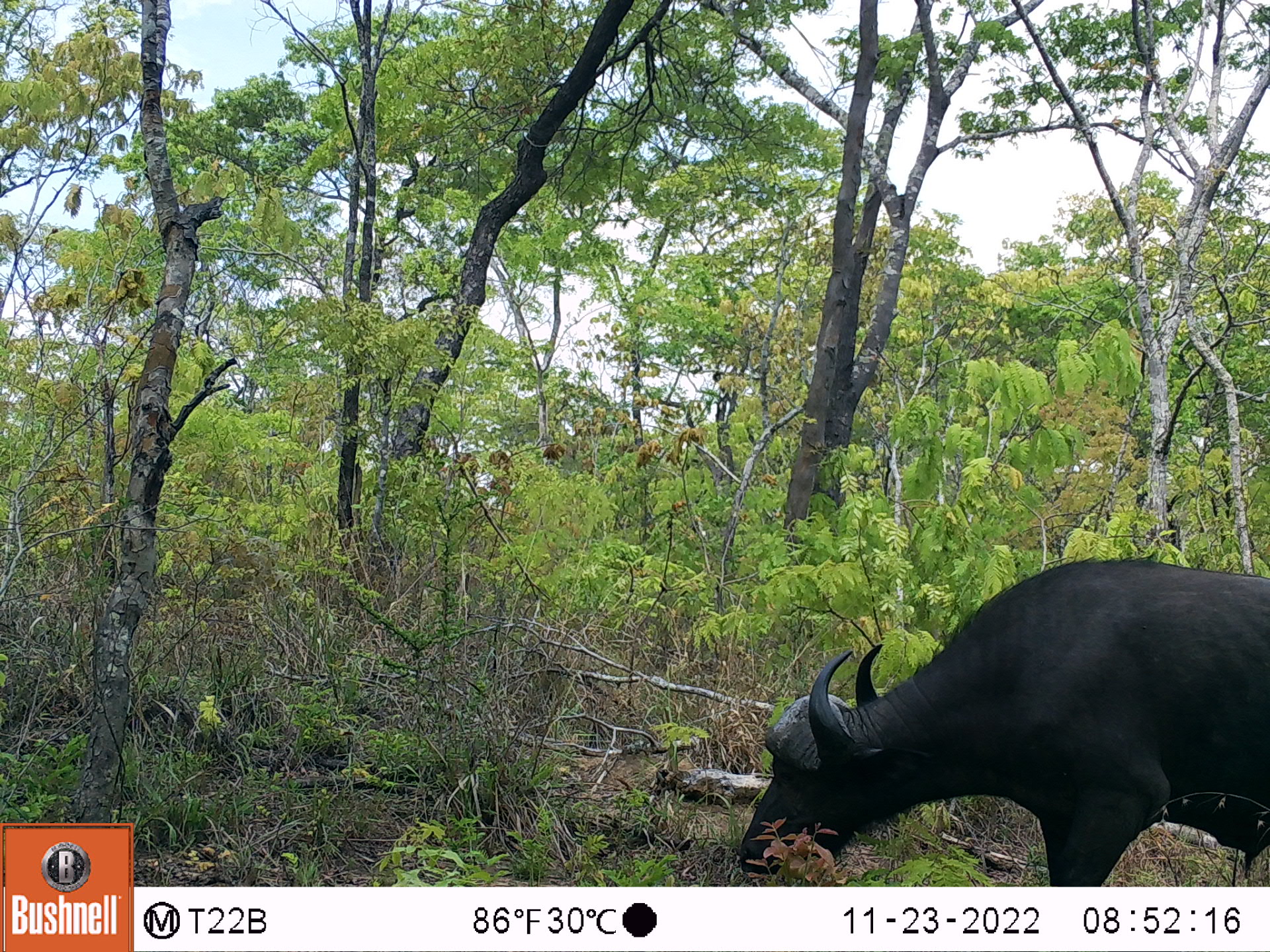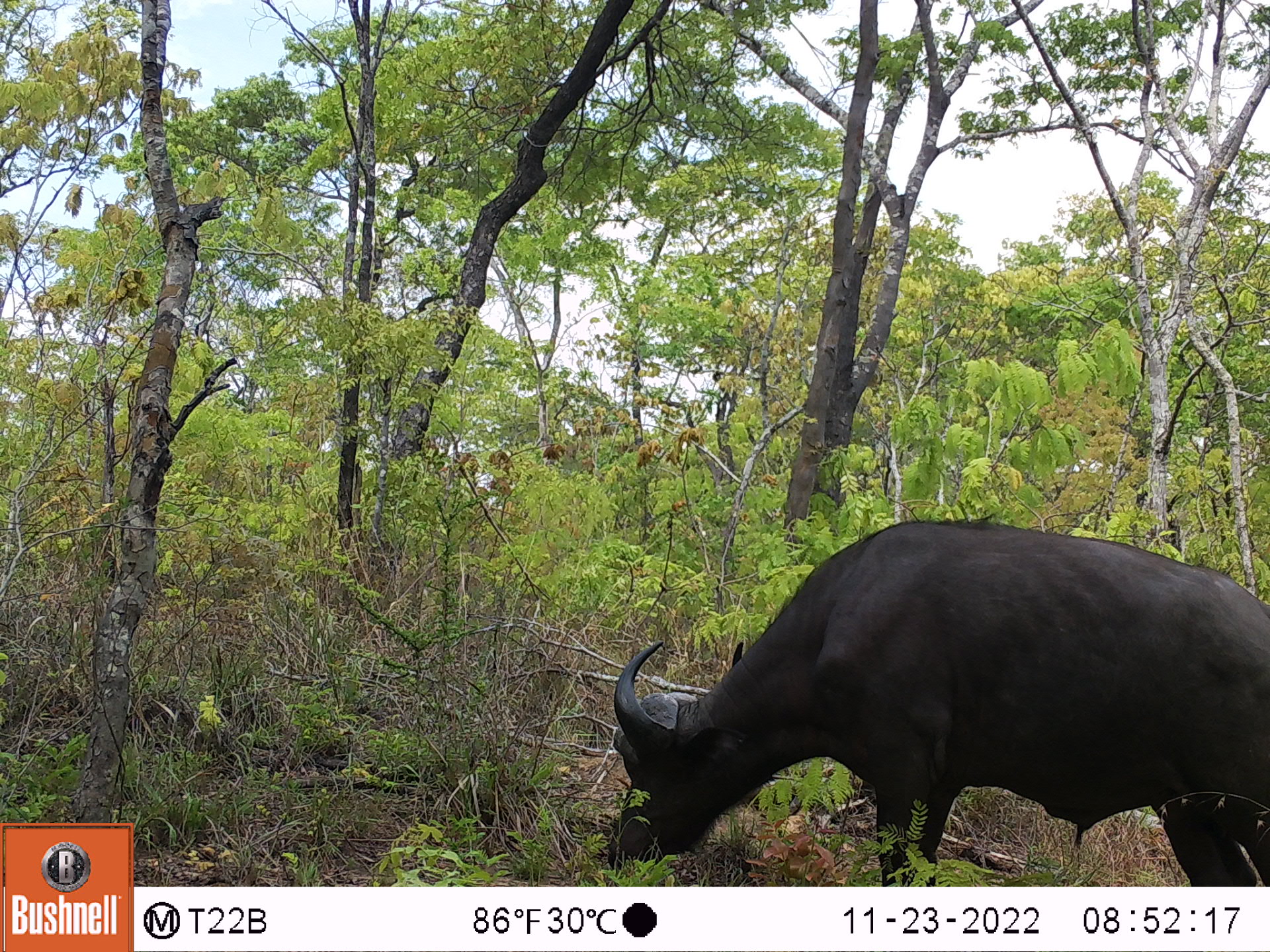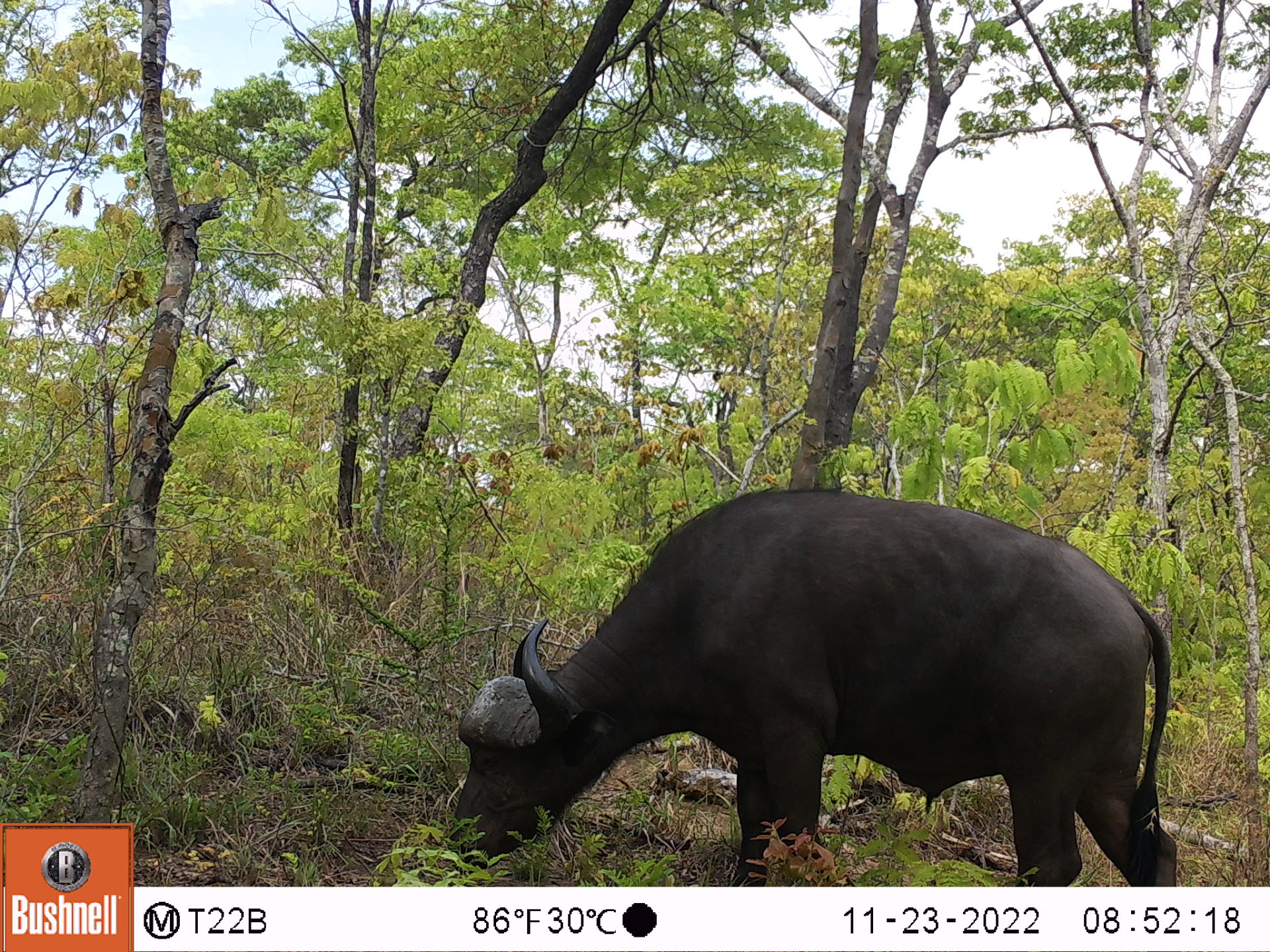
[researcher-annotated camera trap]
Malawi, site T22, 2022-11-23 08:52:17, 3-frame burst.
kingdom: Animalia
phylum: Chordata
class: Mammalia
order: Artiodactyla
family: Bovidae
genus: Syncerus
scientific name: Syncerus caffer caffer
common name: cape buffalo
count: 1